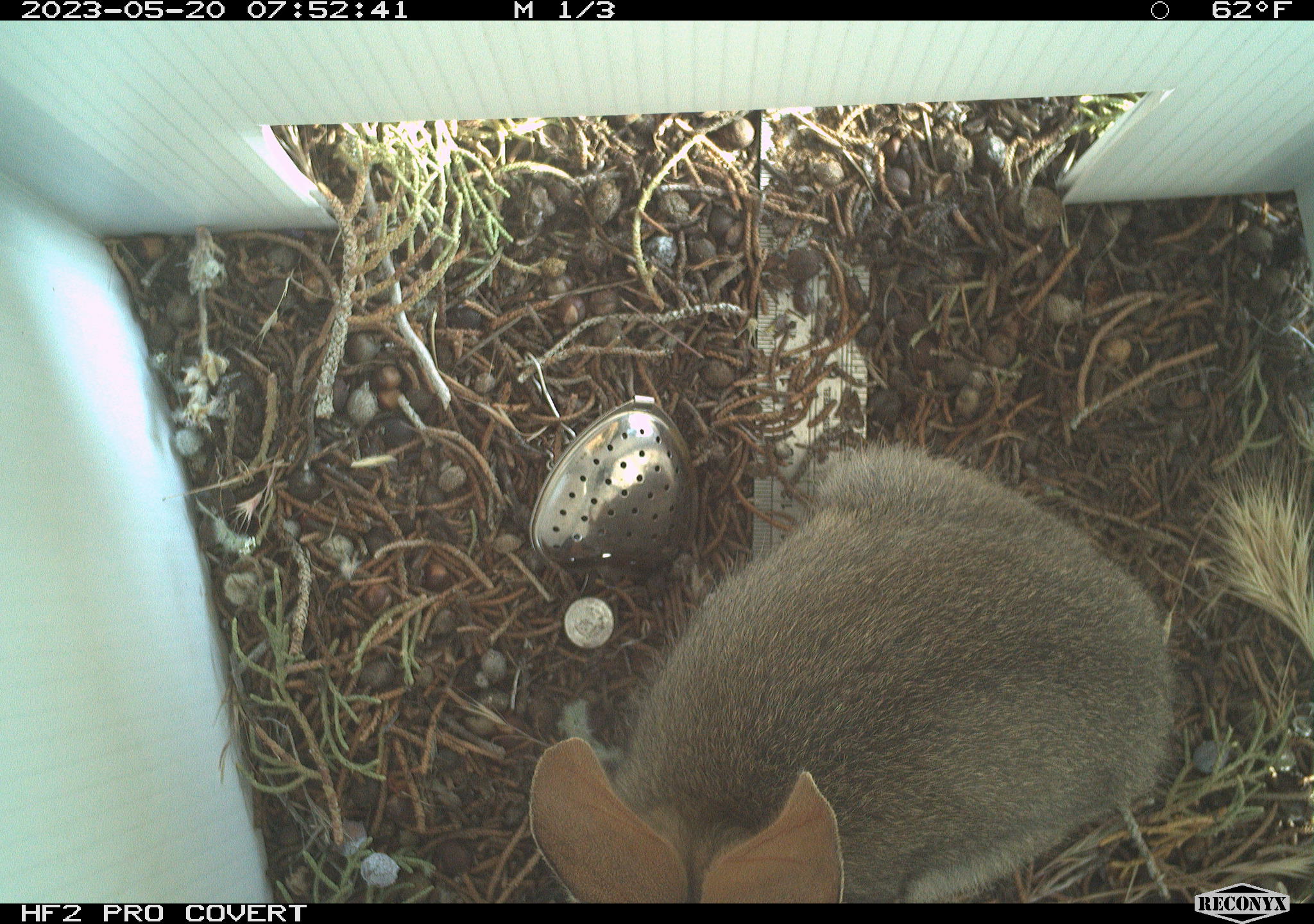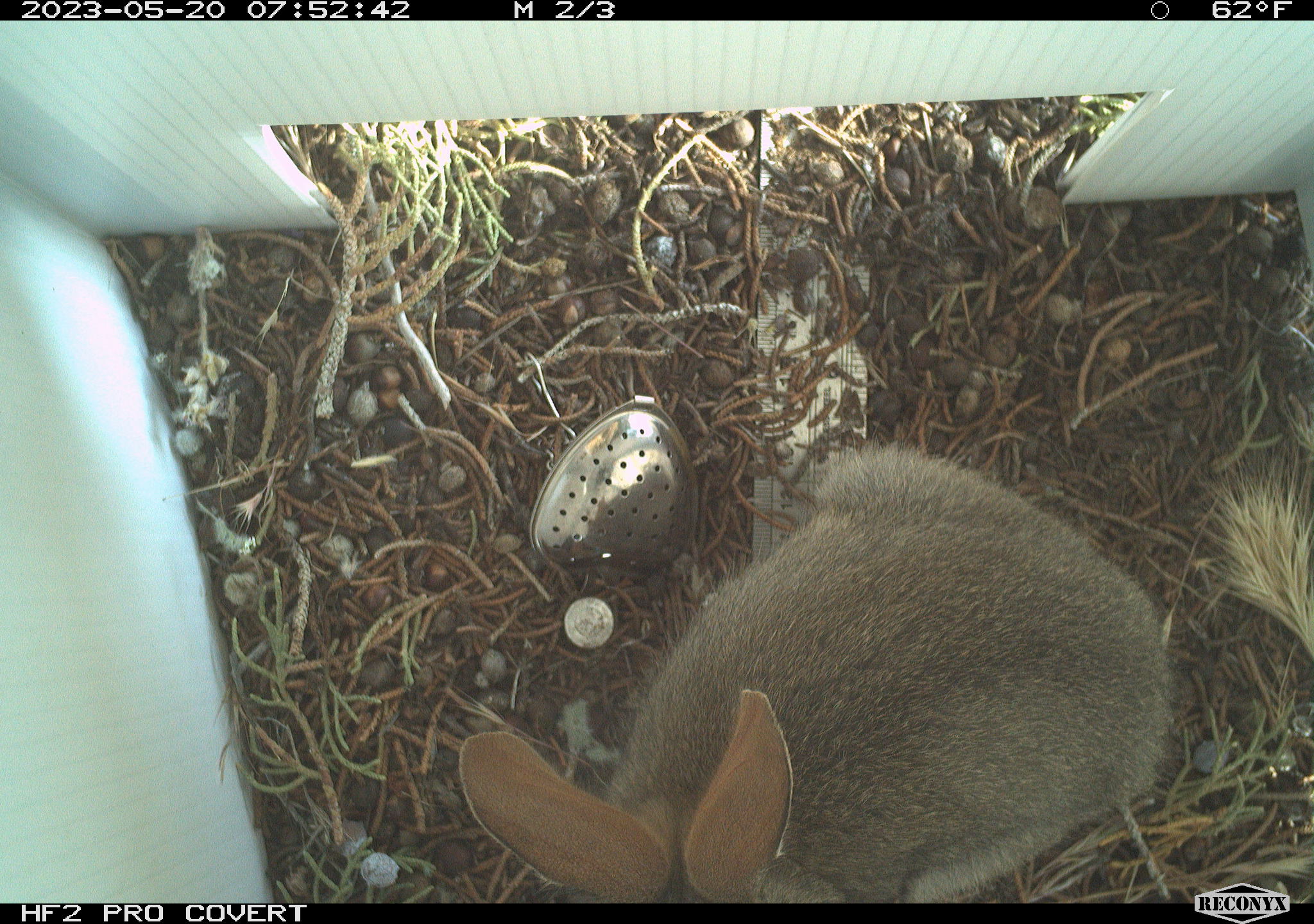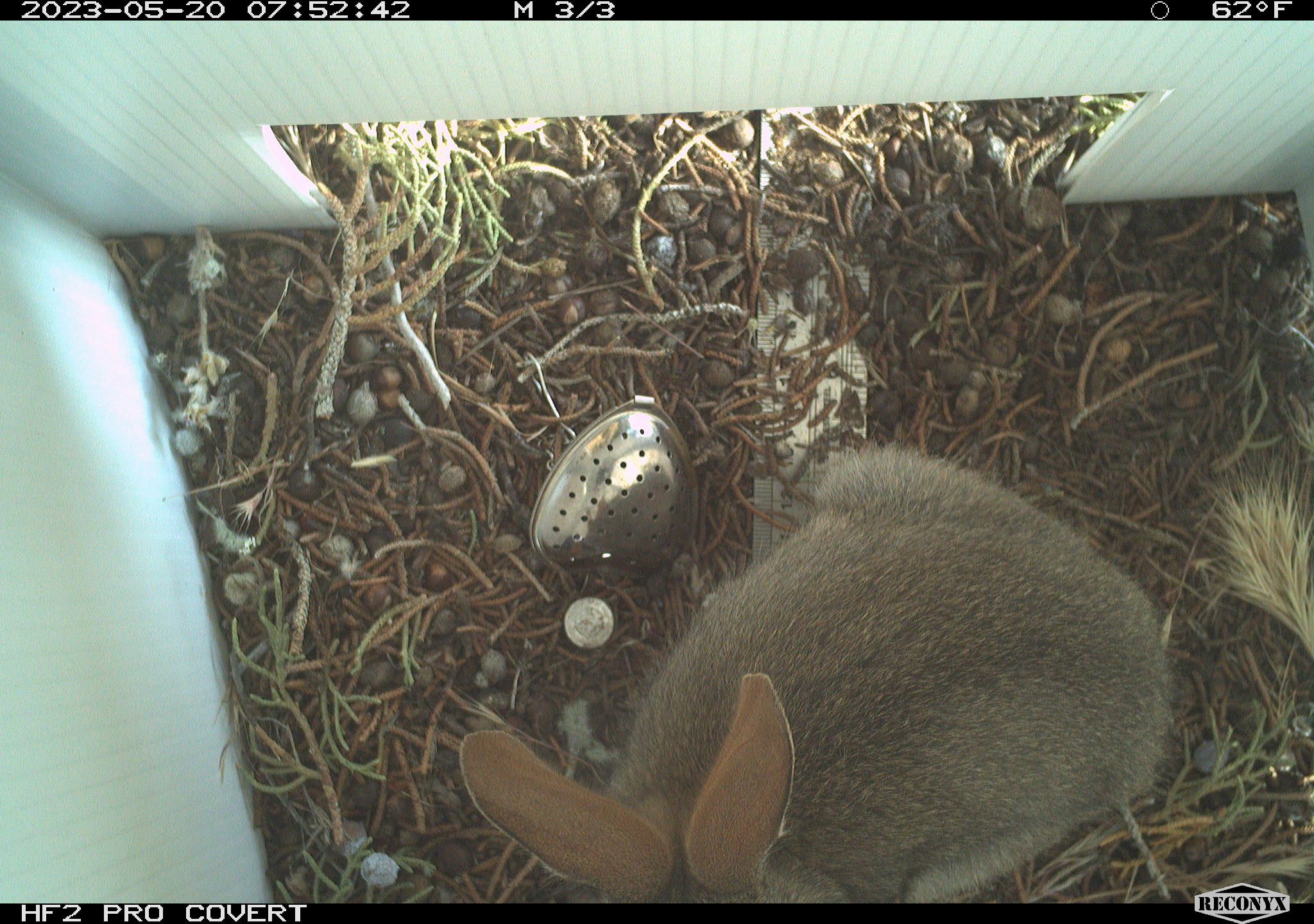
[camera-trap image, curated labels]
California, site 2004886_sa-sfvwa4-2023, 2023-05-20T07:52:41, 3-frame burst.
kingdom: Animalia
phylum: Chordata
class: Mammalia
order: Lagomorpha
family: Leporidae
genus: Sylvilagus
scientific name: Sylvilagus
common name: cottontail rabbits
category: sylvilagus species